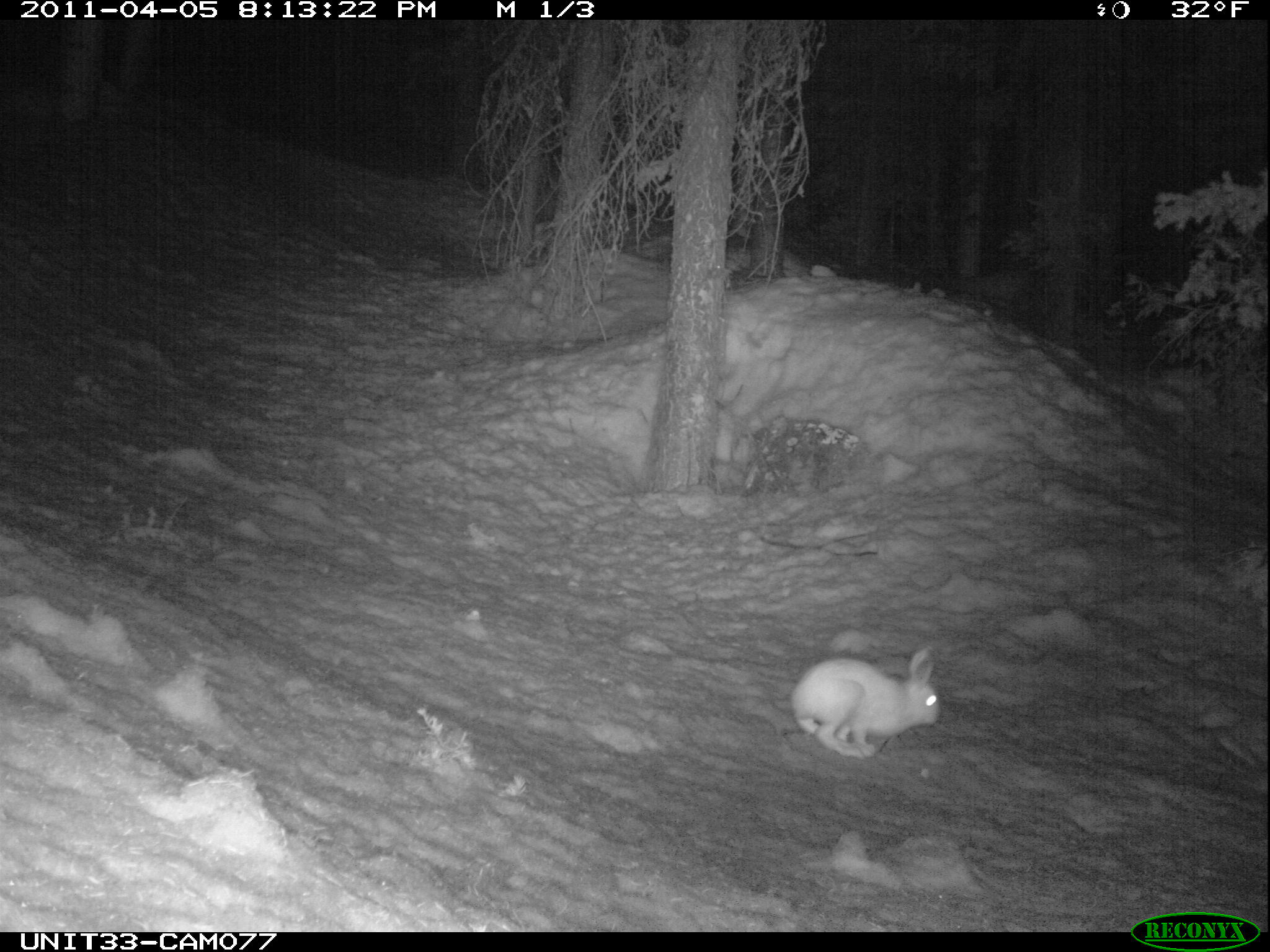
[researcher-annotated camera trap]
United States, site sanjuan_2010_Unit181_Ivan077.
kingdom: Animalia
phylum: Chordata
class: Mammalia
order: Lagomorpha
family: Leporidae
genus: Lepus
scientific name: Lepus americanus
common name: snowshoe hare